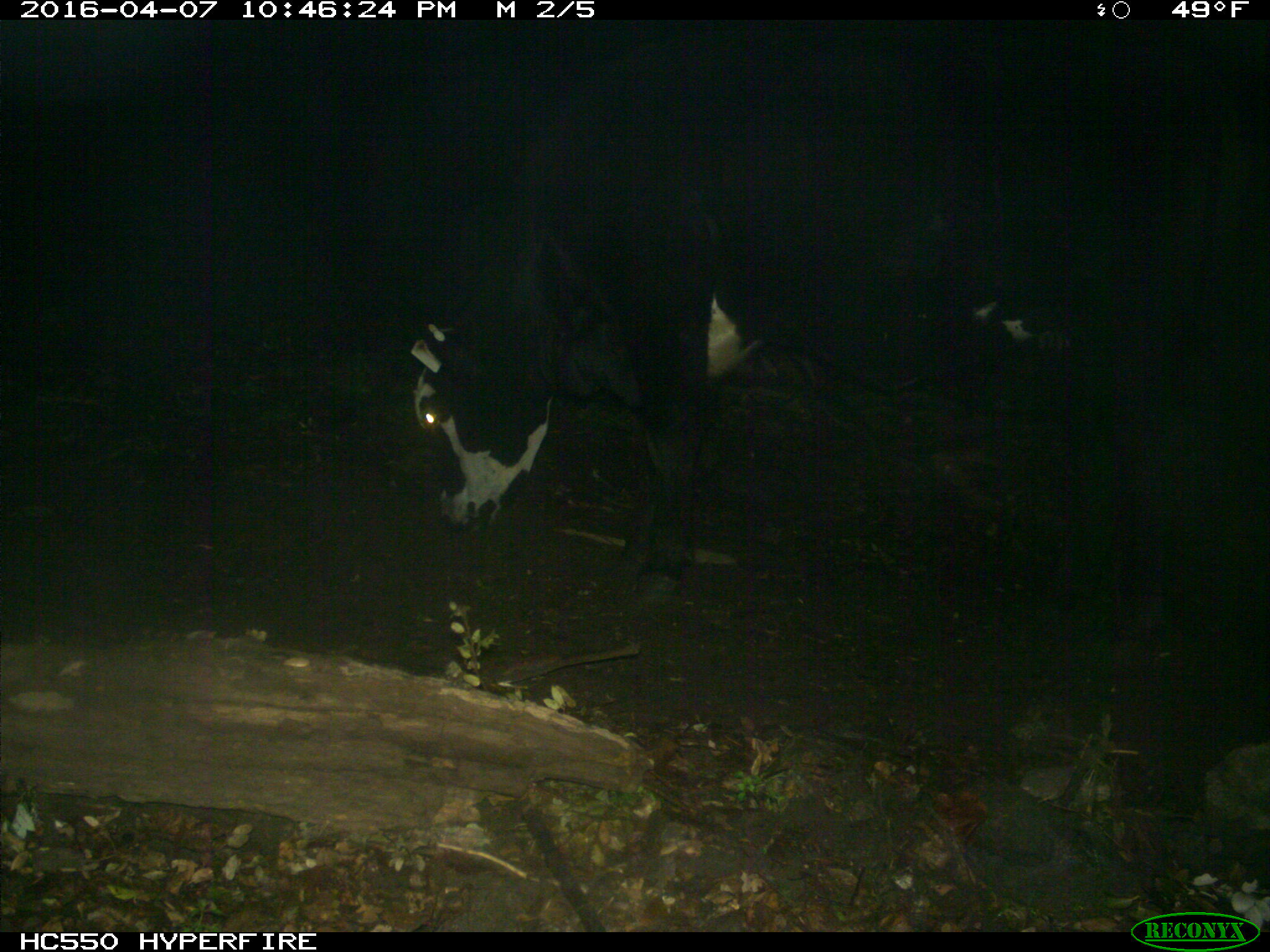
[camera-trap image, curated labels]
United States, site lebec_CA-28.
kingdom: Animalia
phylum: Chordata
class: Mammalia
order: Artiodactyla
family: Bovidae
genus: Bos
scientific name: Bos taurus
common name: domestic cow